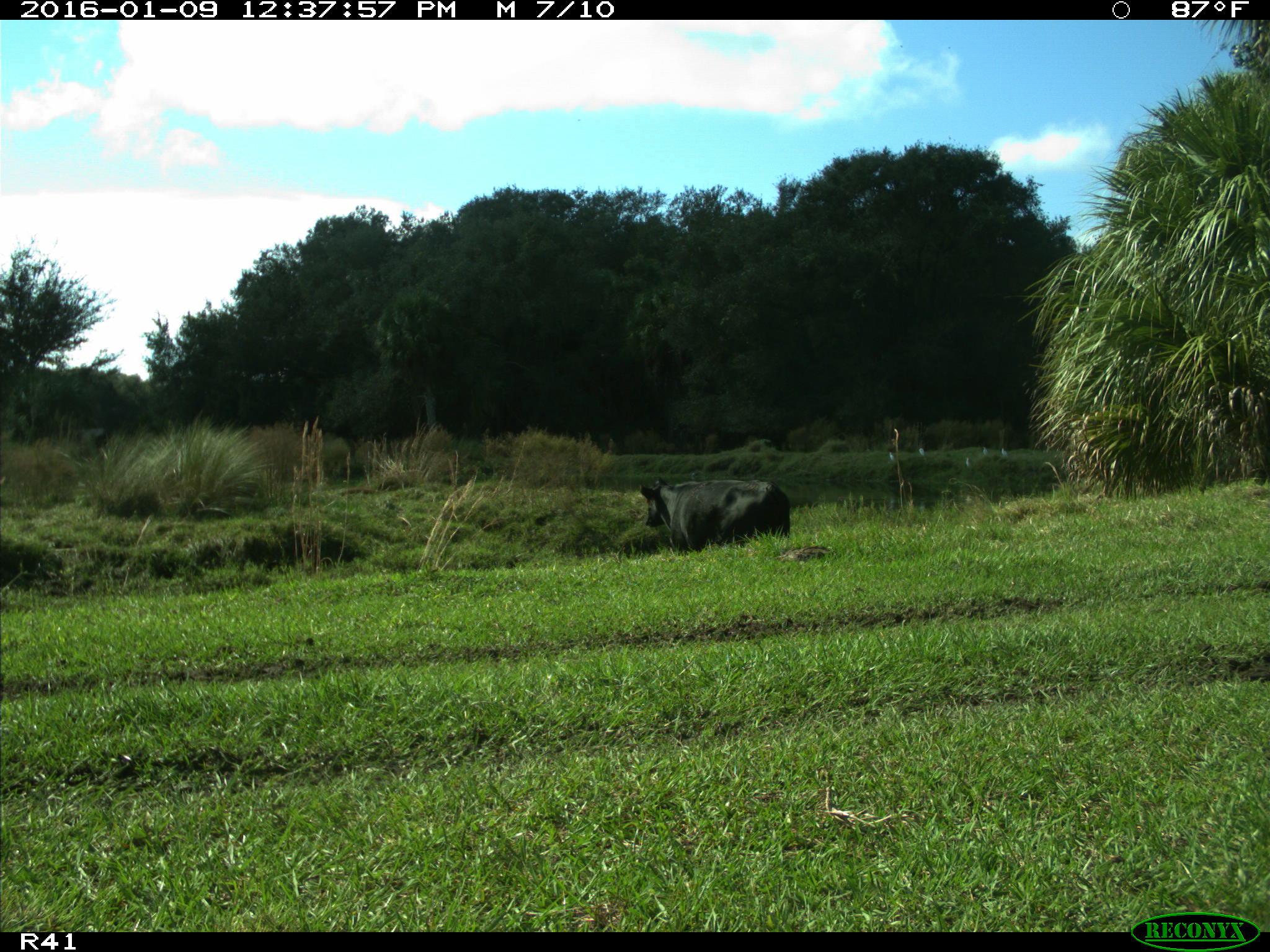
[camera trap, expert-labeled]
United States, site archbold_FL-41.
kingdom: Animalia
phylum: Chordata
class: Mammalia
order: Artiodactyla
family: Bovidae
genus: Bos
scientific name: Bos taurus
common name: domestic cow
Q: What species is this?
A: Bos taurus (domestic cow).